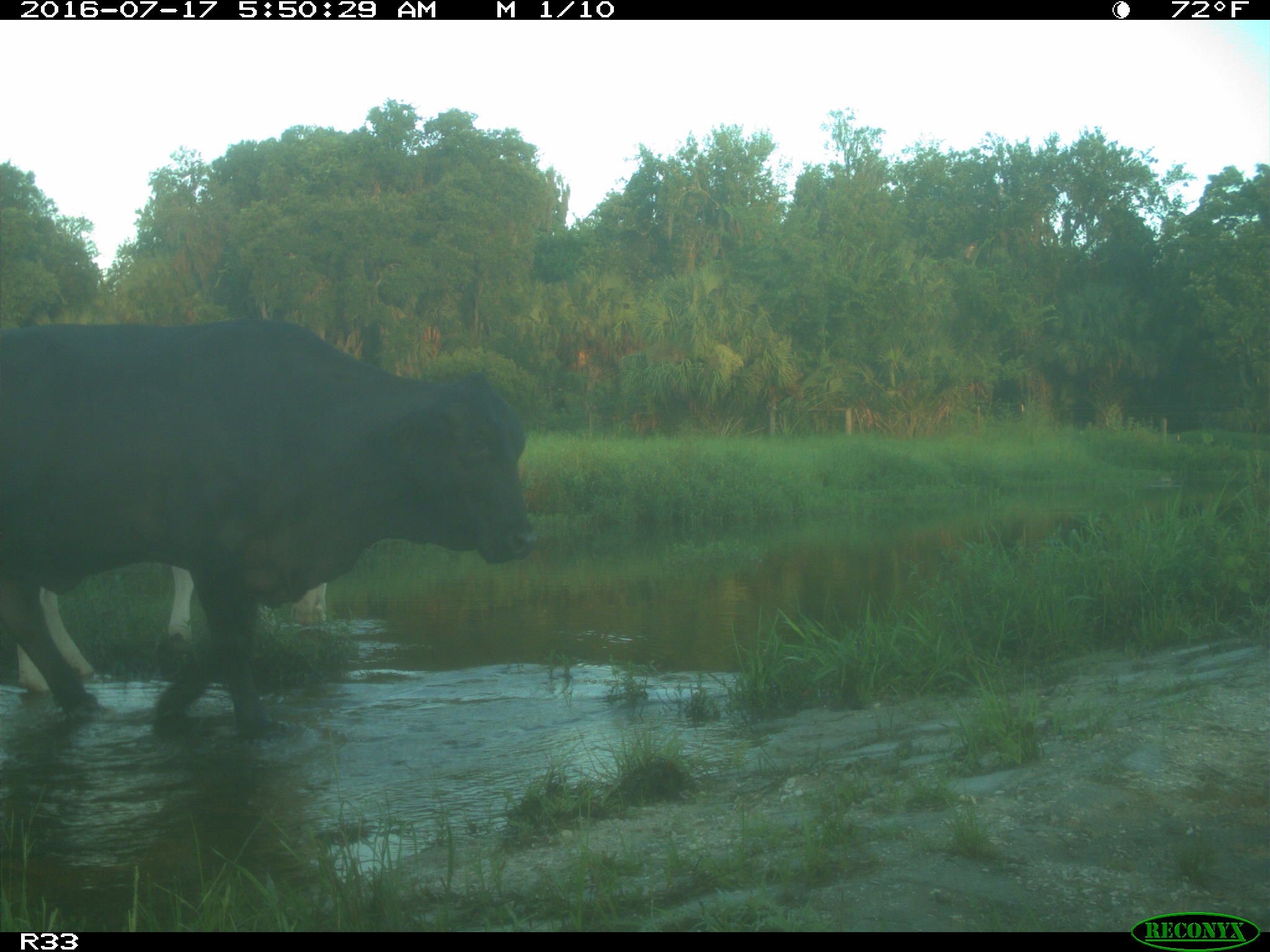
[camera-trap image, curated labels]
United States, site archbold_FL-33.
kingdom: Animalia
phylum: Chordata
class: Mammalia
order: Artiodactyla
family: Bovidae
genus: Bos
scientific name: Bos taurus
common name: domestic cow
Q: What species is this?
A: Bos taurus (domestic cow).